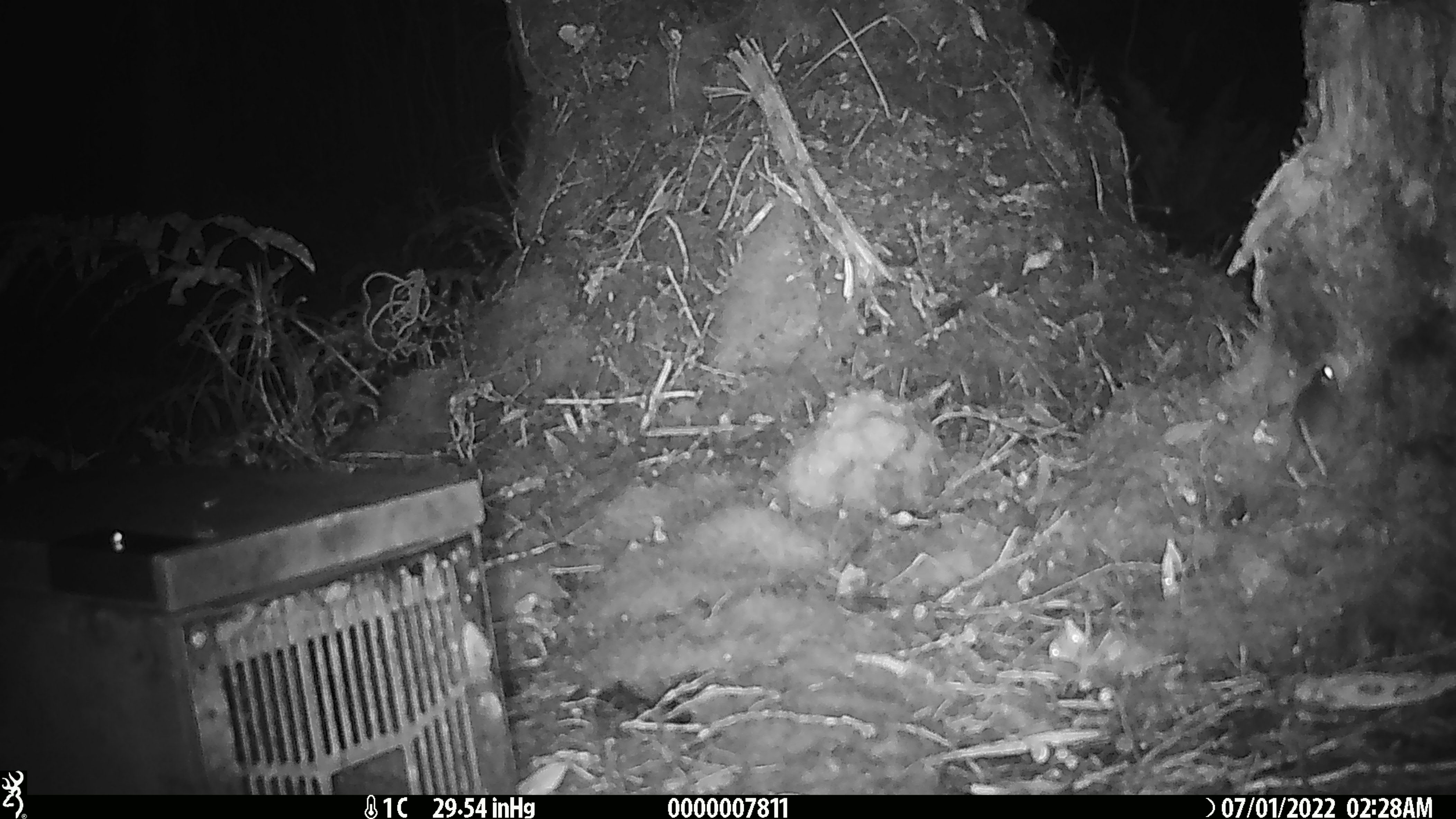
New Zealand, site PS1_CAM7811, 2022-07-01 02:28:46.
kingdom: Animalia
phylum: Chordata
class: Mammalia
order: Rodentia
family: Muridae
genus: Mus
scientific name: Mus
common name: mouse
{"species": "mouse (Mus)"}